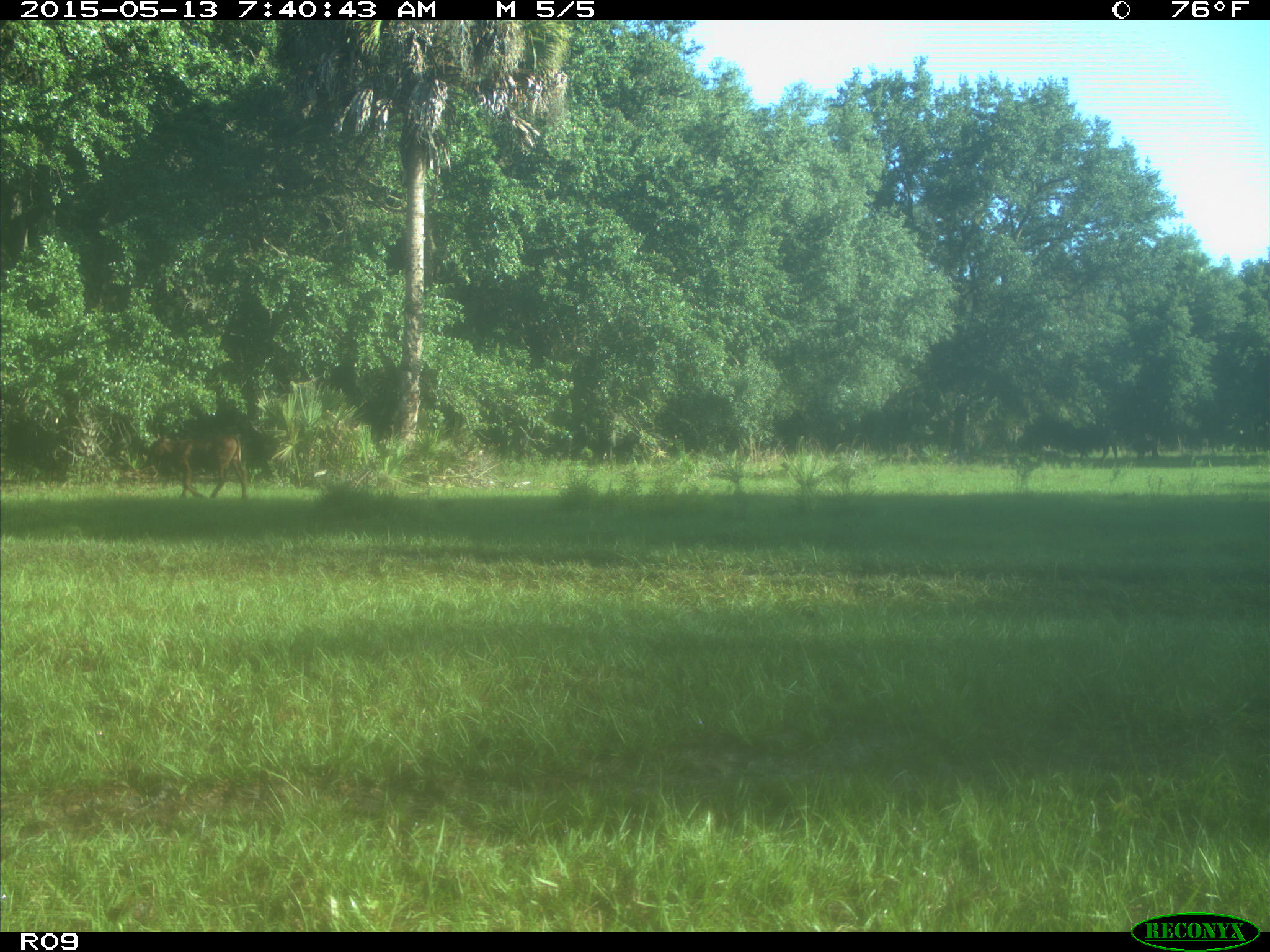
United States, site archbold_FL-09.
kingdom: Animalia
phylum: Chordata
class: Mammalia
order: Artiodactyla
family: Bovidae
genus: Bos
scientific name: Bos taurus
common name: domestic cow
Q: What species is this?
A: Bos taurus (domestic cow).